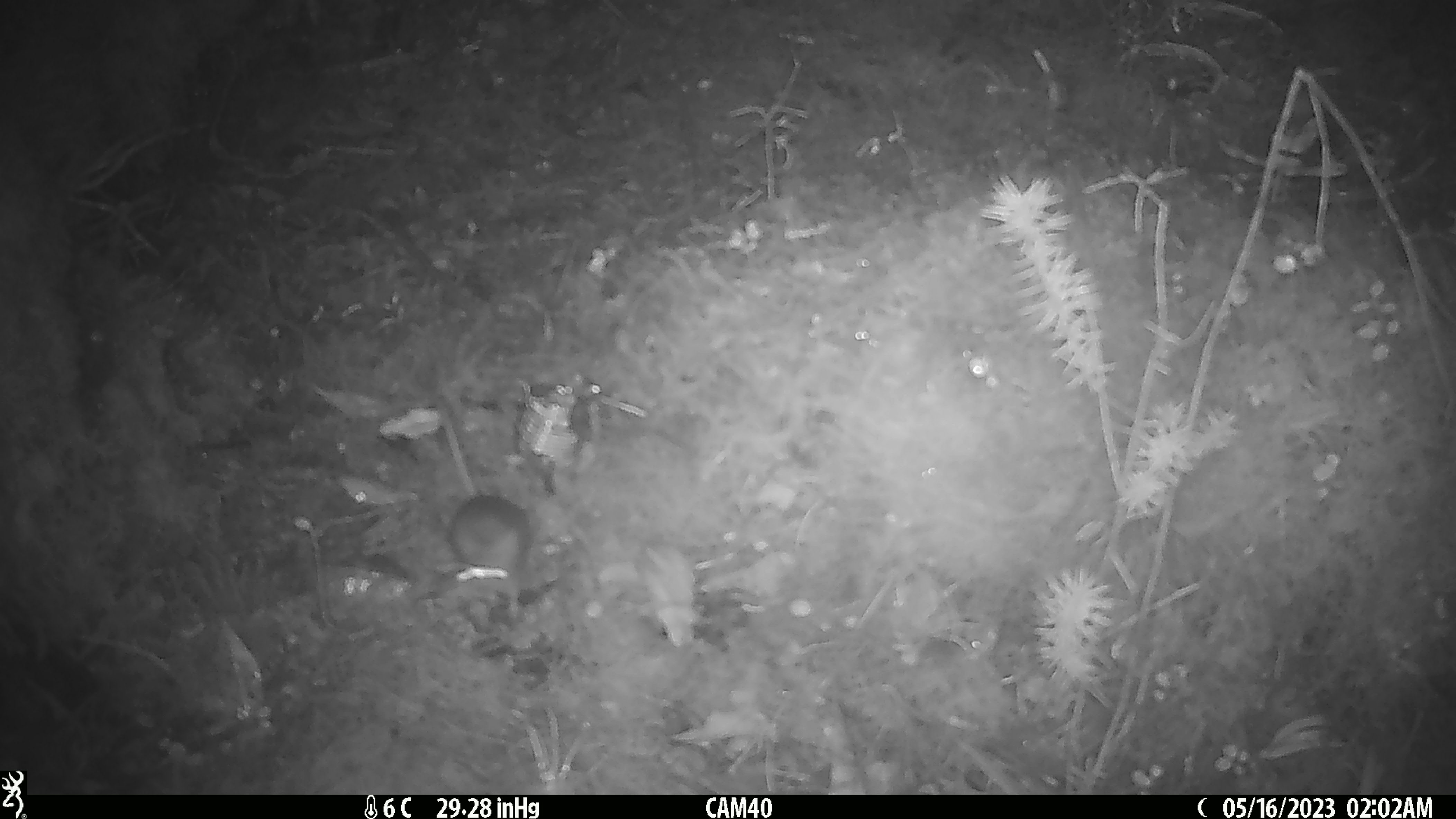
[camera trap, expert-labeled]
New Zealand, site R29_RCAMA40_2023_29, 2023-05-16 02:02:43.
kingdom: Animalia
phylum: Chordata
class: Mammalia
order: Rodentia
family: Muridae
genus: Mus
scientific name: Mus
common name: mouse